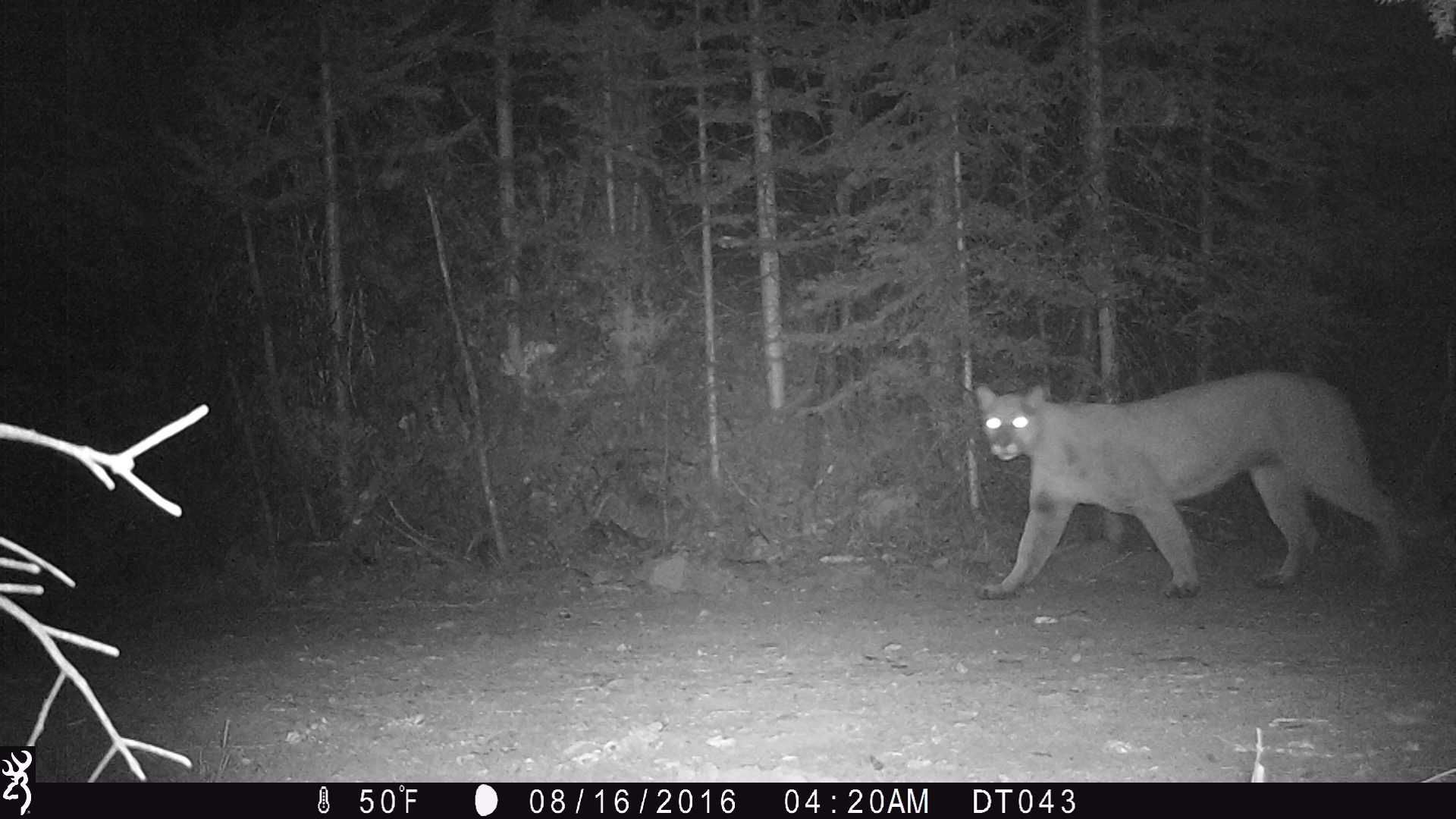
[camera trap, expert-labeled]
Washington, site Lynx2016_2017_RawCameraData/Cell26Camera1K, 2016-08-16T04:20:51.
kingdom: Animalia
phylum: Chordata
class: Mammalia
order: Carnivora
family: Felidae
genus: Puma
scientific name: Puma concolor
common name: mountain lion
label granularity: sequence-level